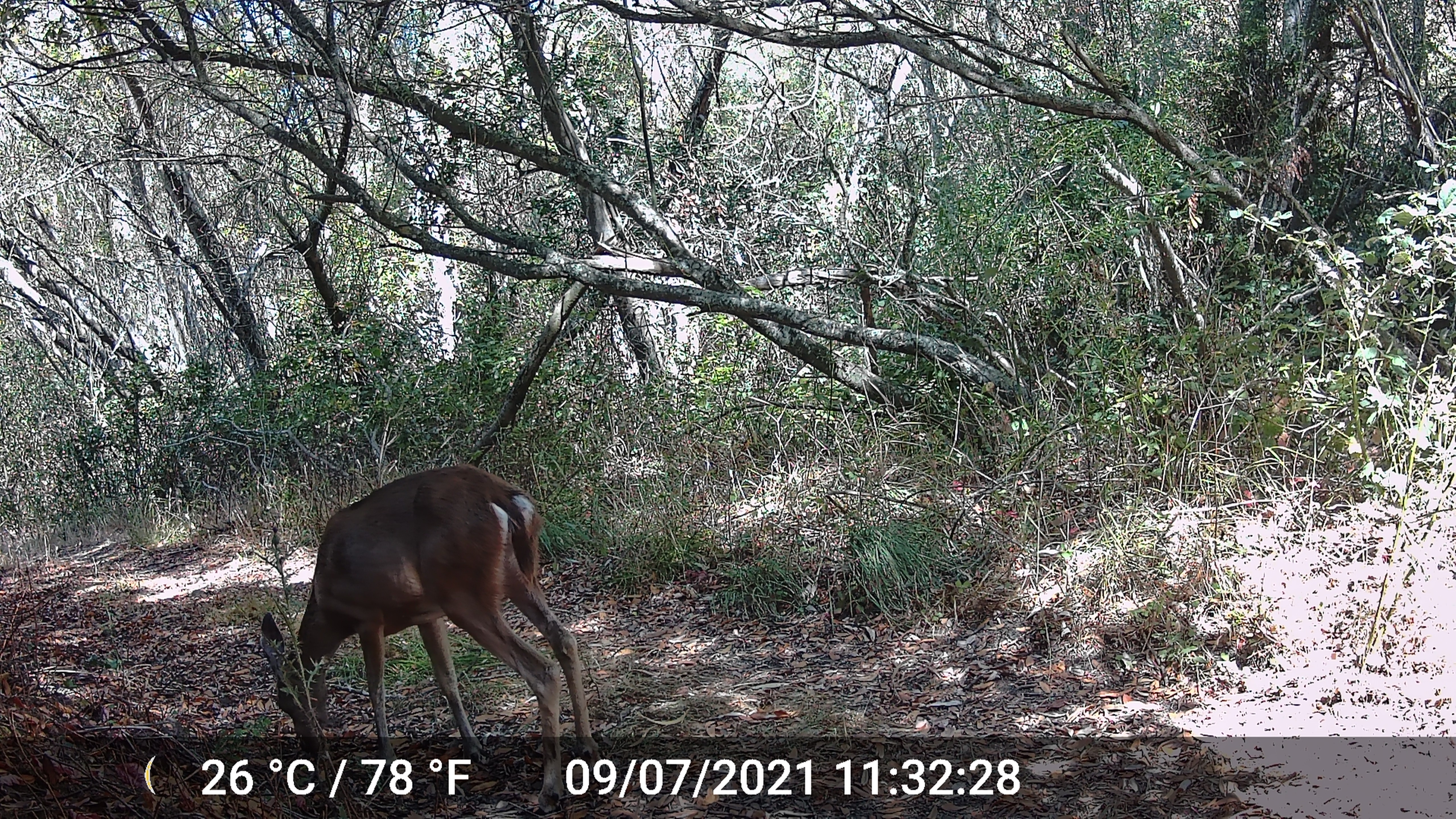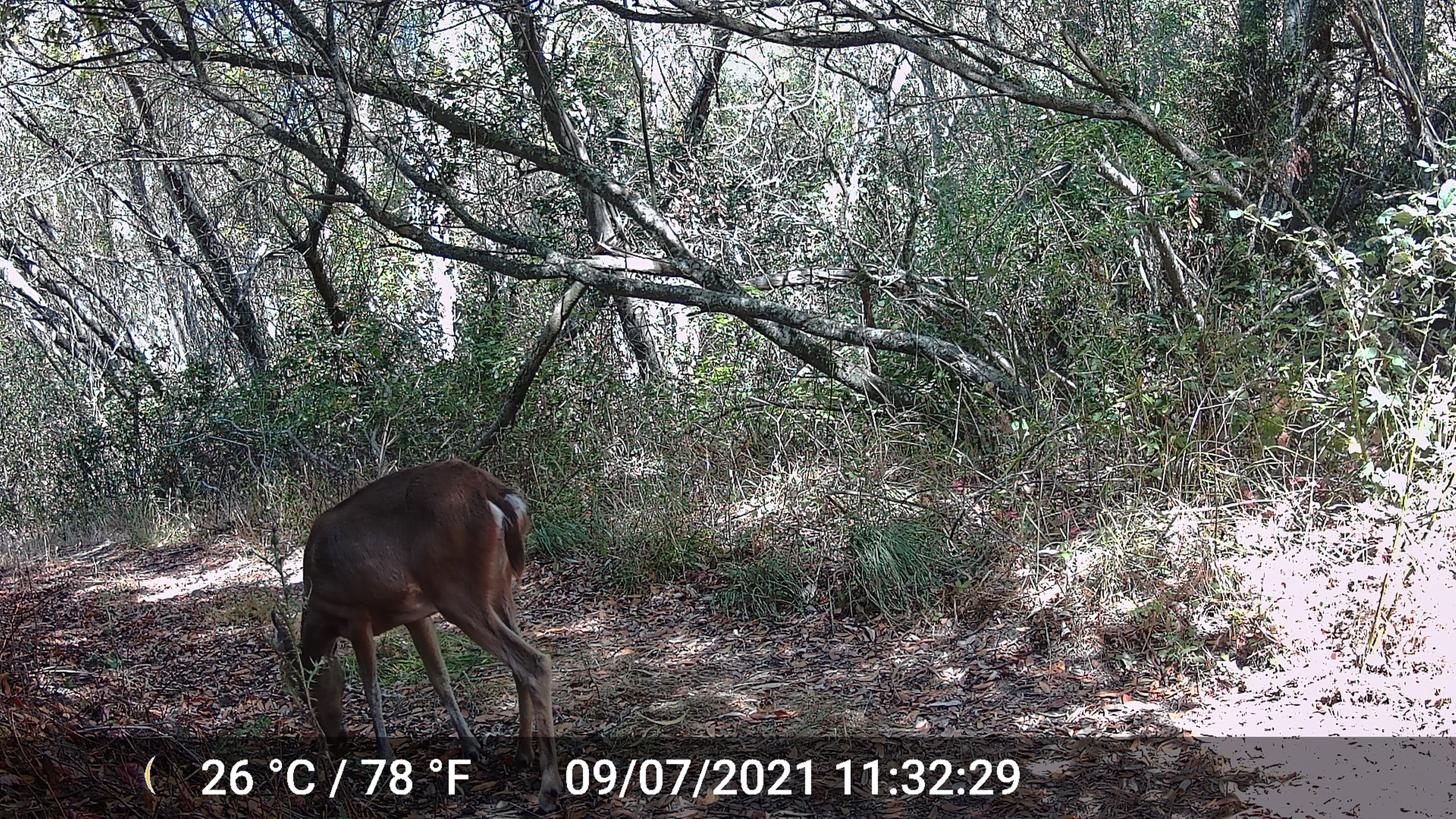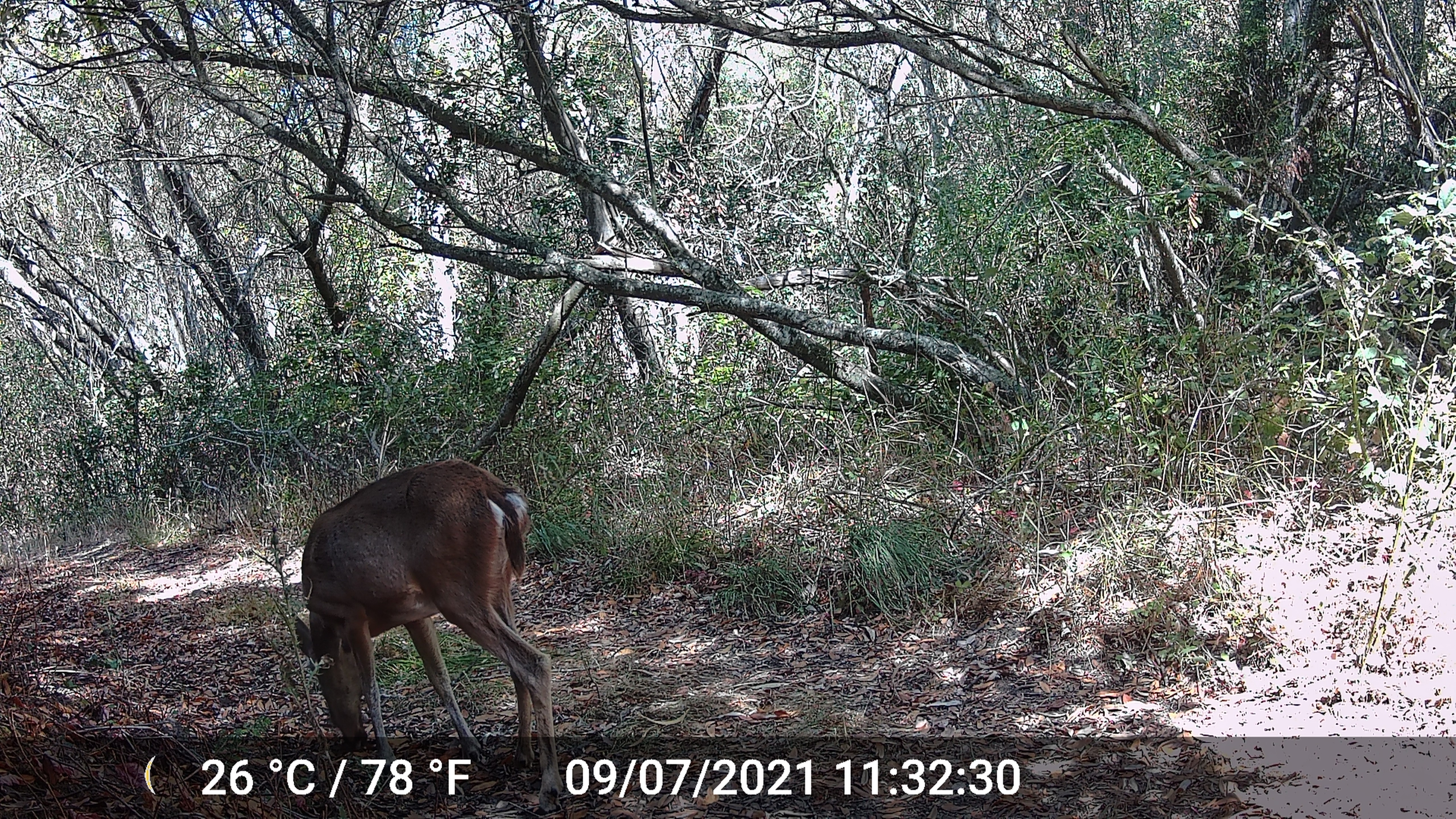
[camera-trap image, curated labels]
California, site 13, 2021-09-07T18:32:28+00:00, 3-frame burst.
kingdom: Animalia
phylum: Chordata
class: Mammalia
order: Artiodactyla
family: Cervidae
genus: Odocoileus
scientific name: Odocoileus hemionus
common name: mule deer